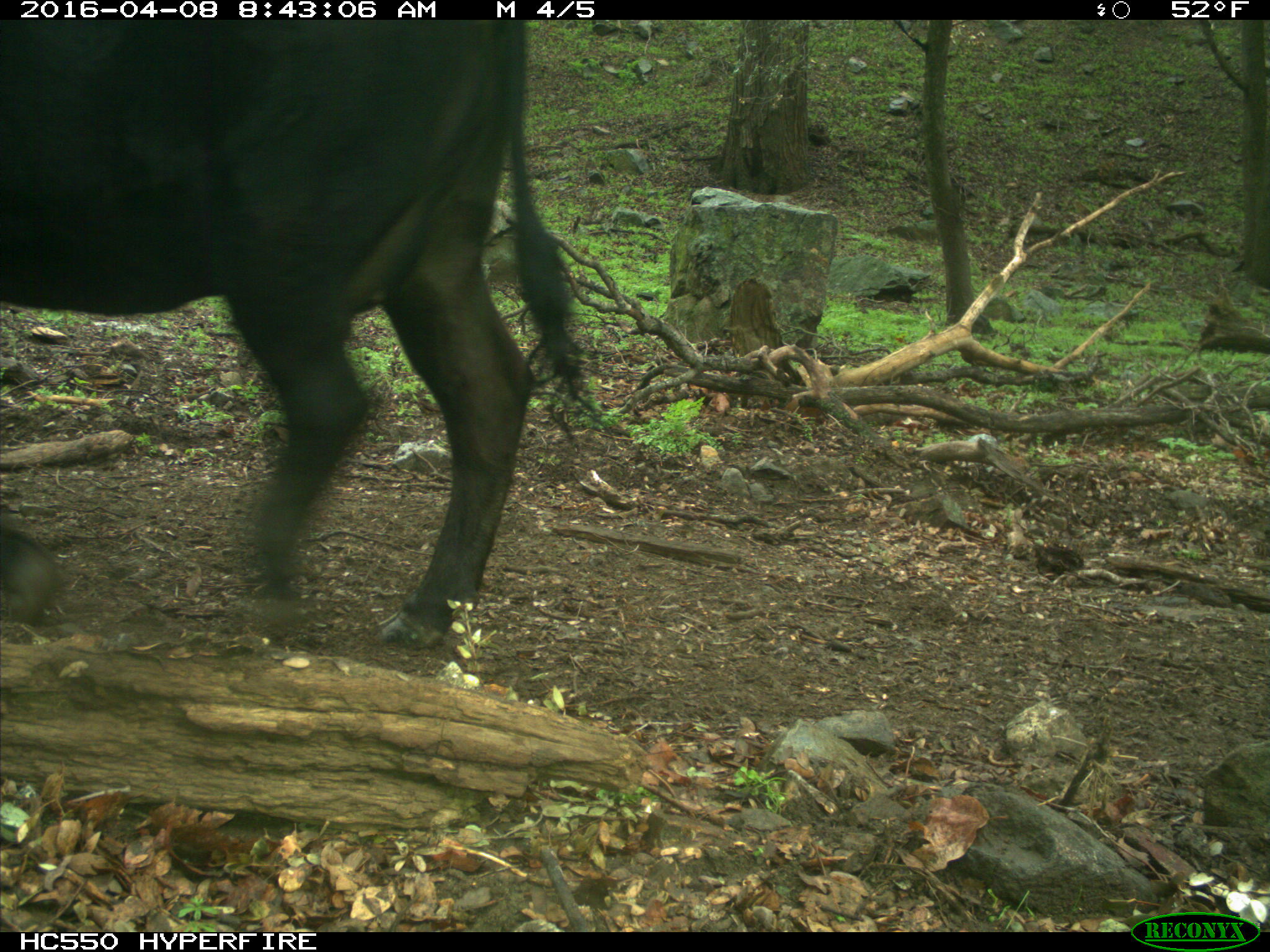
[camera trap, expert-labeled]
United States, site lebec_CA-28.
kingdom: Animalia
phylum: Chordata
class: Mammalia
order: Artiodactyla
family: Bovidae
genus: Bos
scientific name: Bos taurus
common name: domestic cow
Bos taurus (domestic cow).